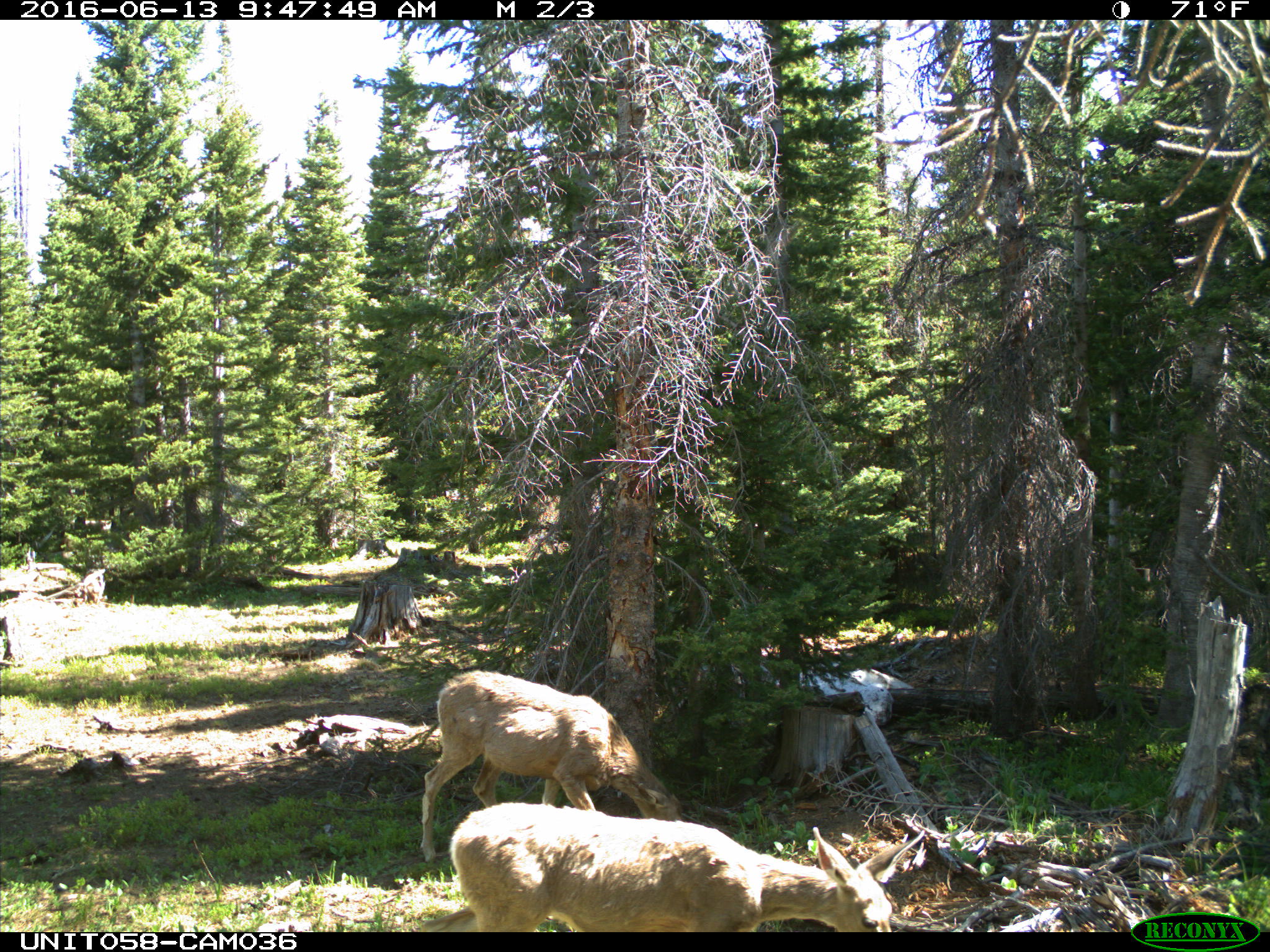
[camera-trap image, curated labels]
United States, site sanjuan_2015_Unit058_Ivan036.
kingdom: Animalia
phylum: Chordata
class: Mammalia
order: Artiodactyla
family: Cervidae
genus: Odocoileus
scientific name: Odocoileus hemionus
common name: mule deer